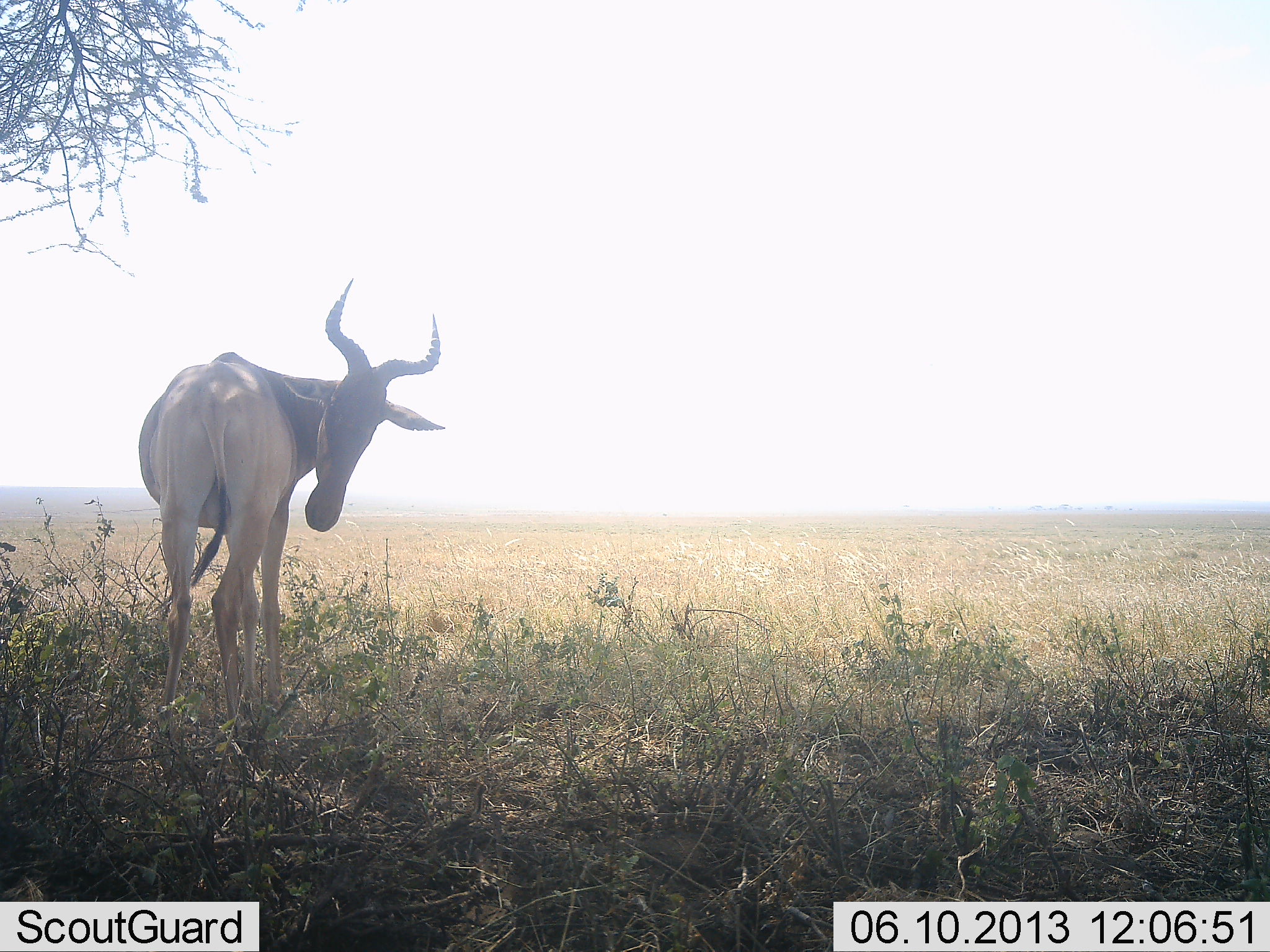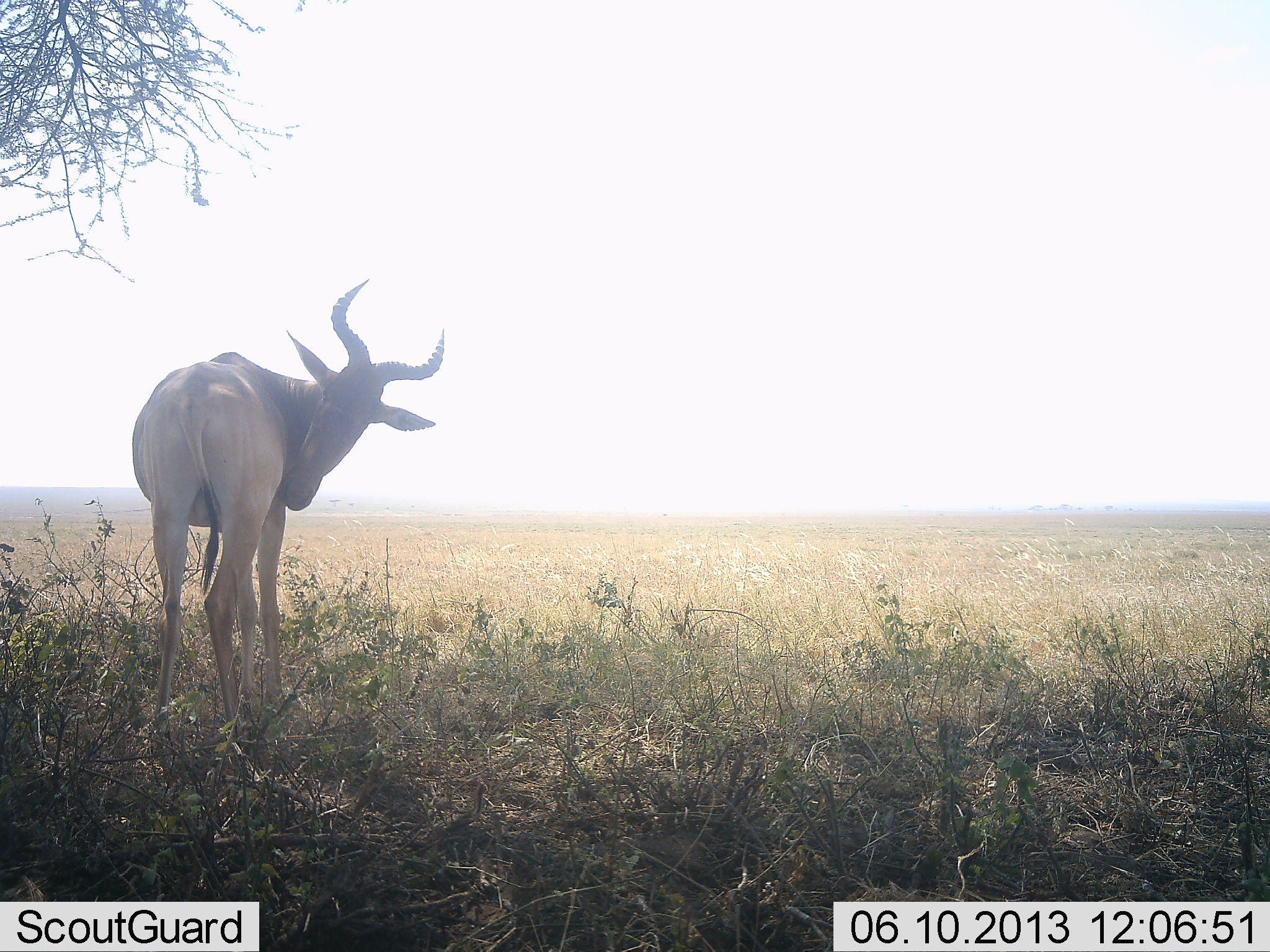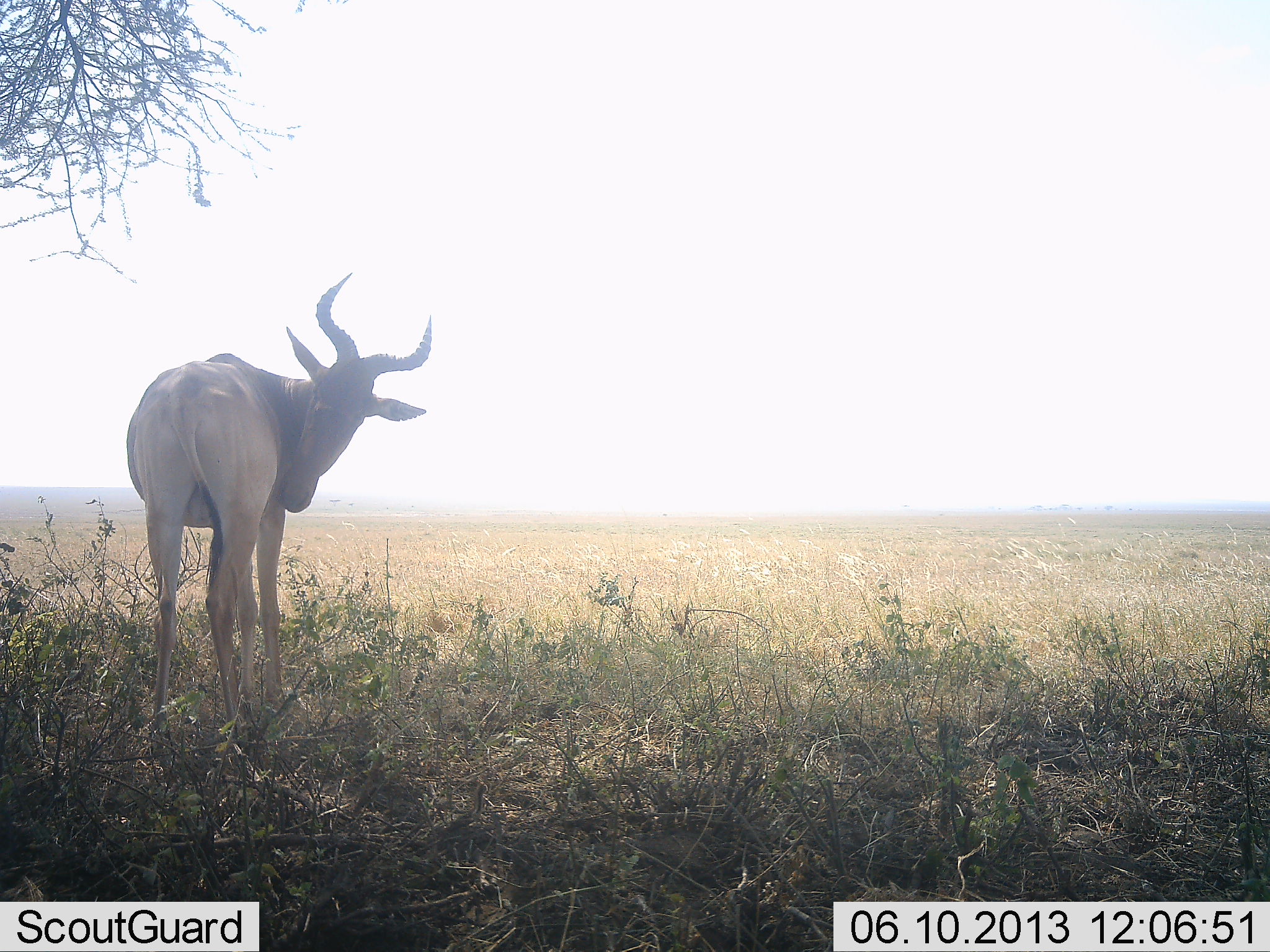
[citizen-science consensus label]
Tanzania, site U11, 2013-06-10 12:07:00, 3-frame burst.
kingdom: Animalia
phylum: Chordata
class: Mammalia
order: Artiodactyla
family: Bovidae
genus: Alcelaphus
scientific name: Alcelaphus buselaphus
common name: hartebeest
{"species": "hartebeest (Alcelaphus buselaphus)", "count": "1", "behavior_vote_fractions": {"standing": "100%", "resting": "0%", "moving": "0%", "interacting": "10%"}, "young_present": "0%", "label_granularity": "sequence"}